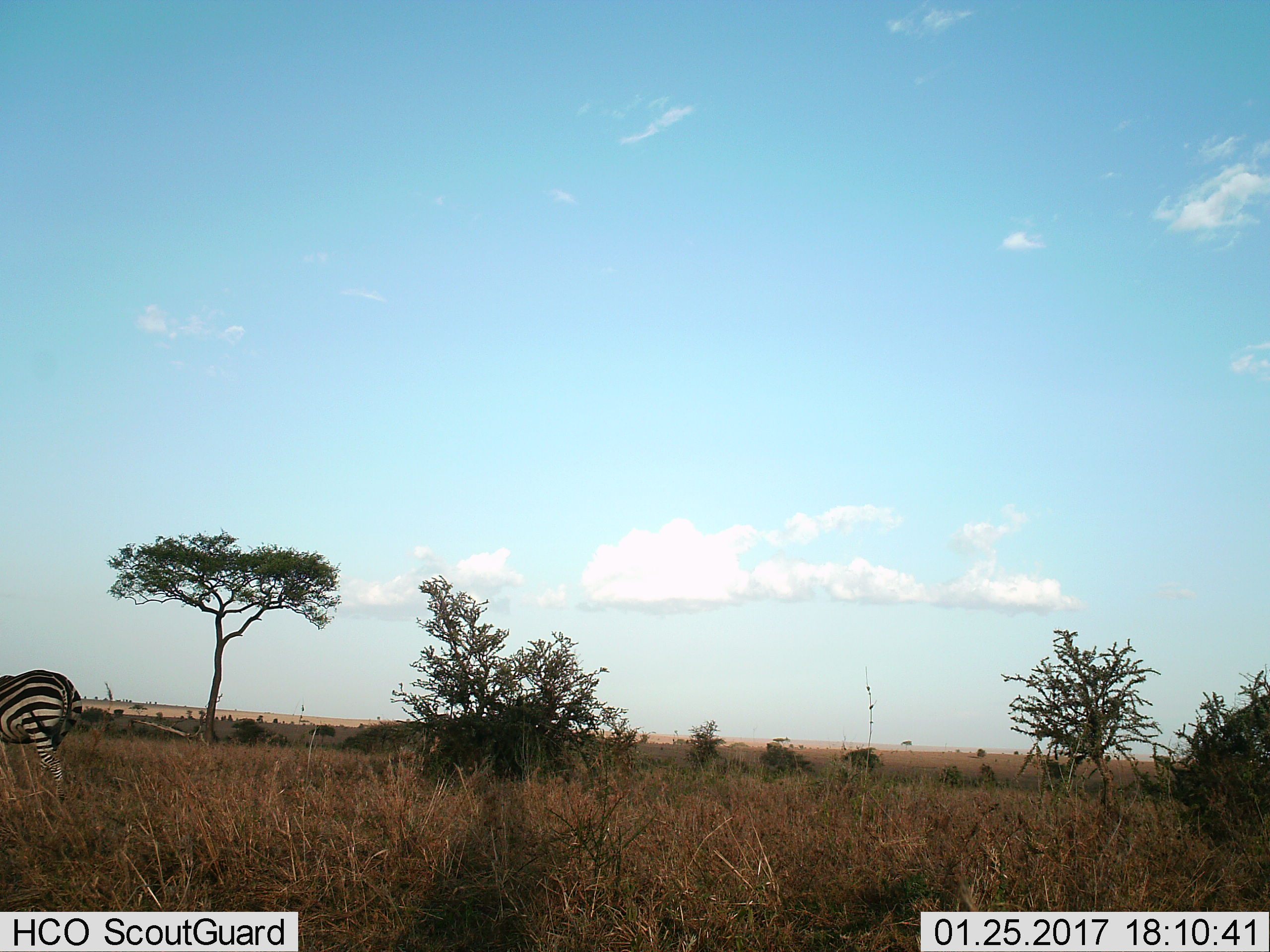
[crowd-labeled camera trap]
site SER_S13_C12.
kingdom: Animalia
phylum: Chordata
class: Mammalia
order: Perissodactyla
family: Equidae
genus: Equus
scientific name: Equus quagga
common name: plains zebra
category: zebraplains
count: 1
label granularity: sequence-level